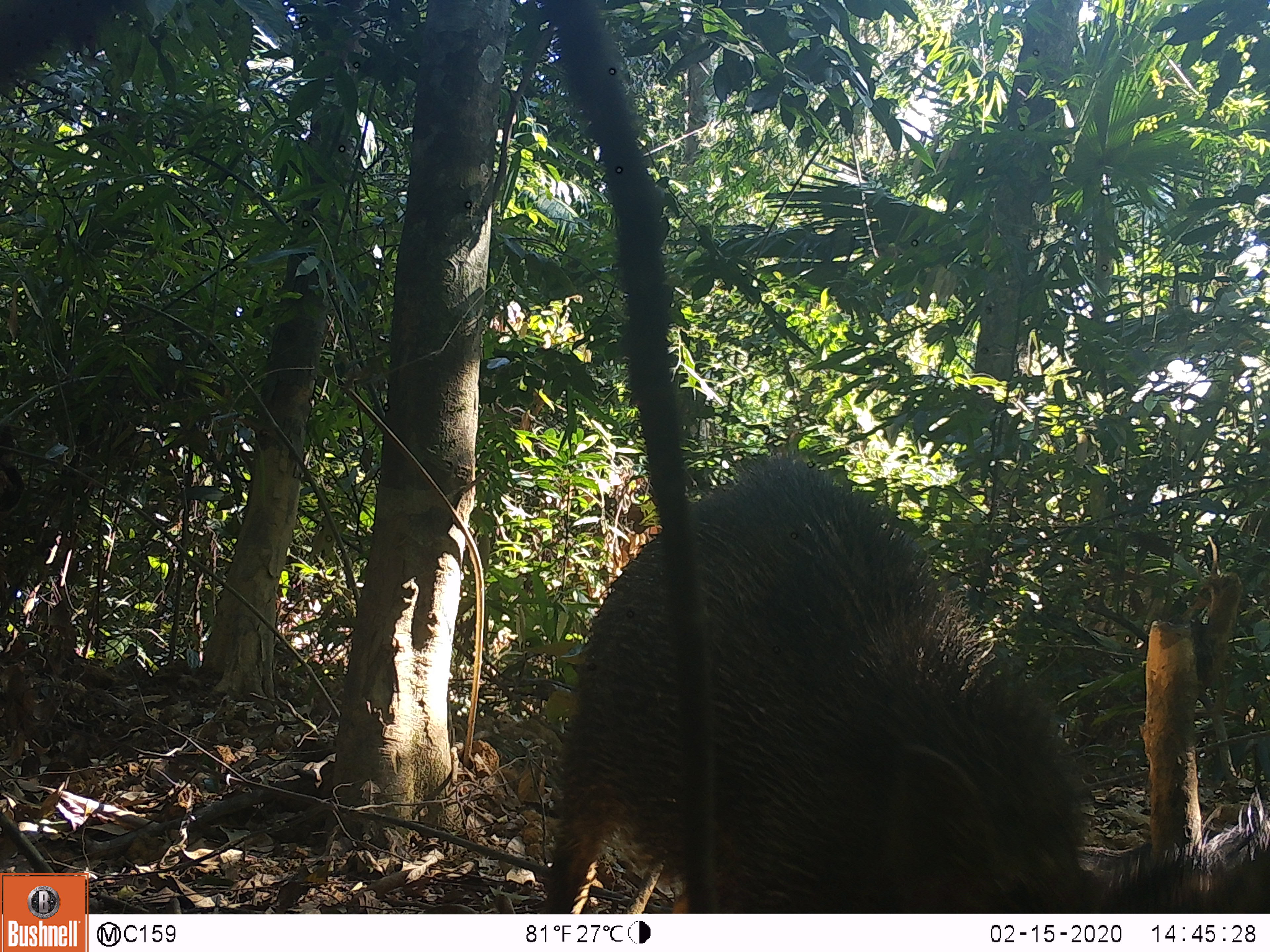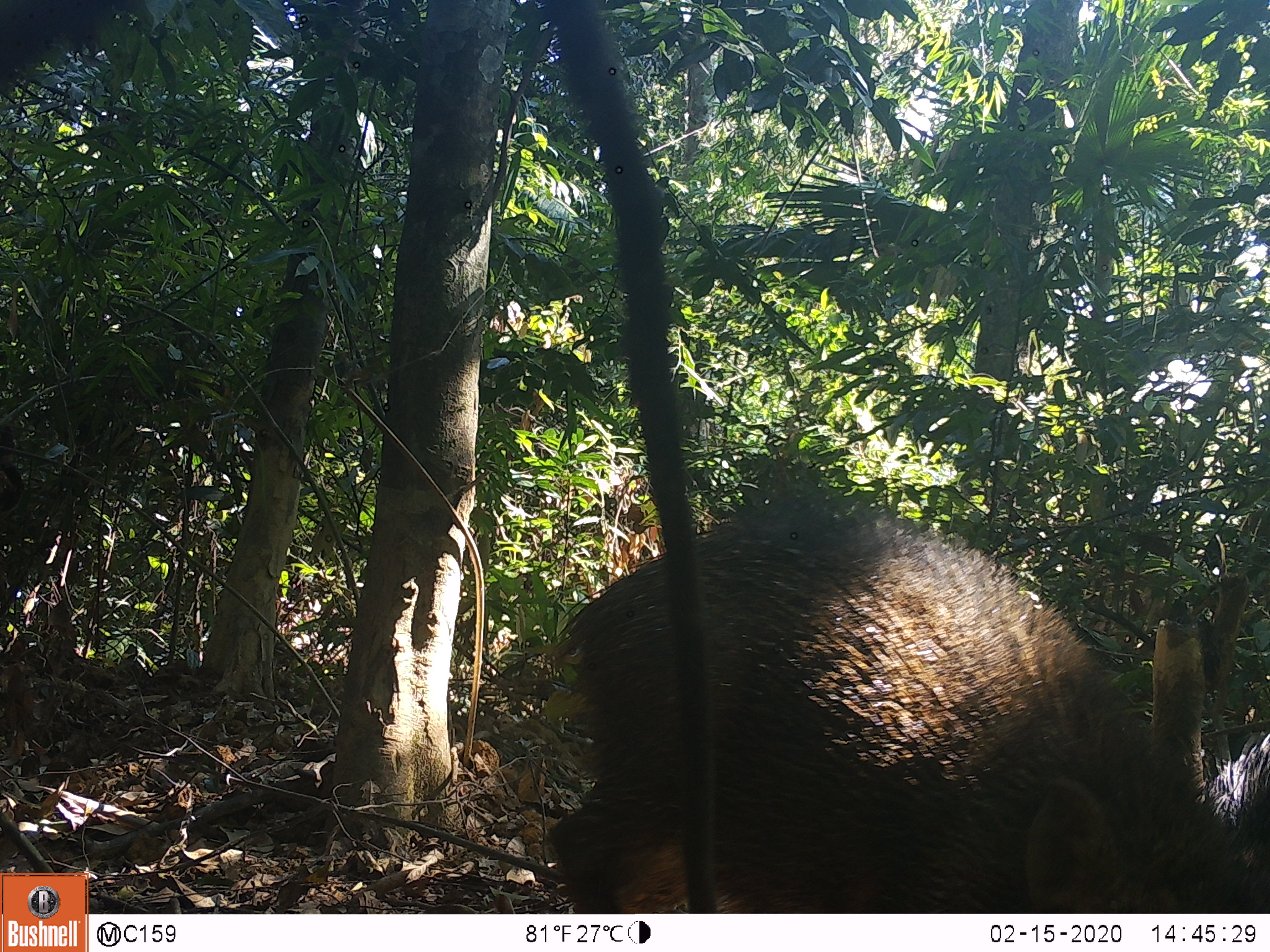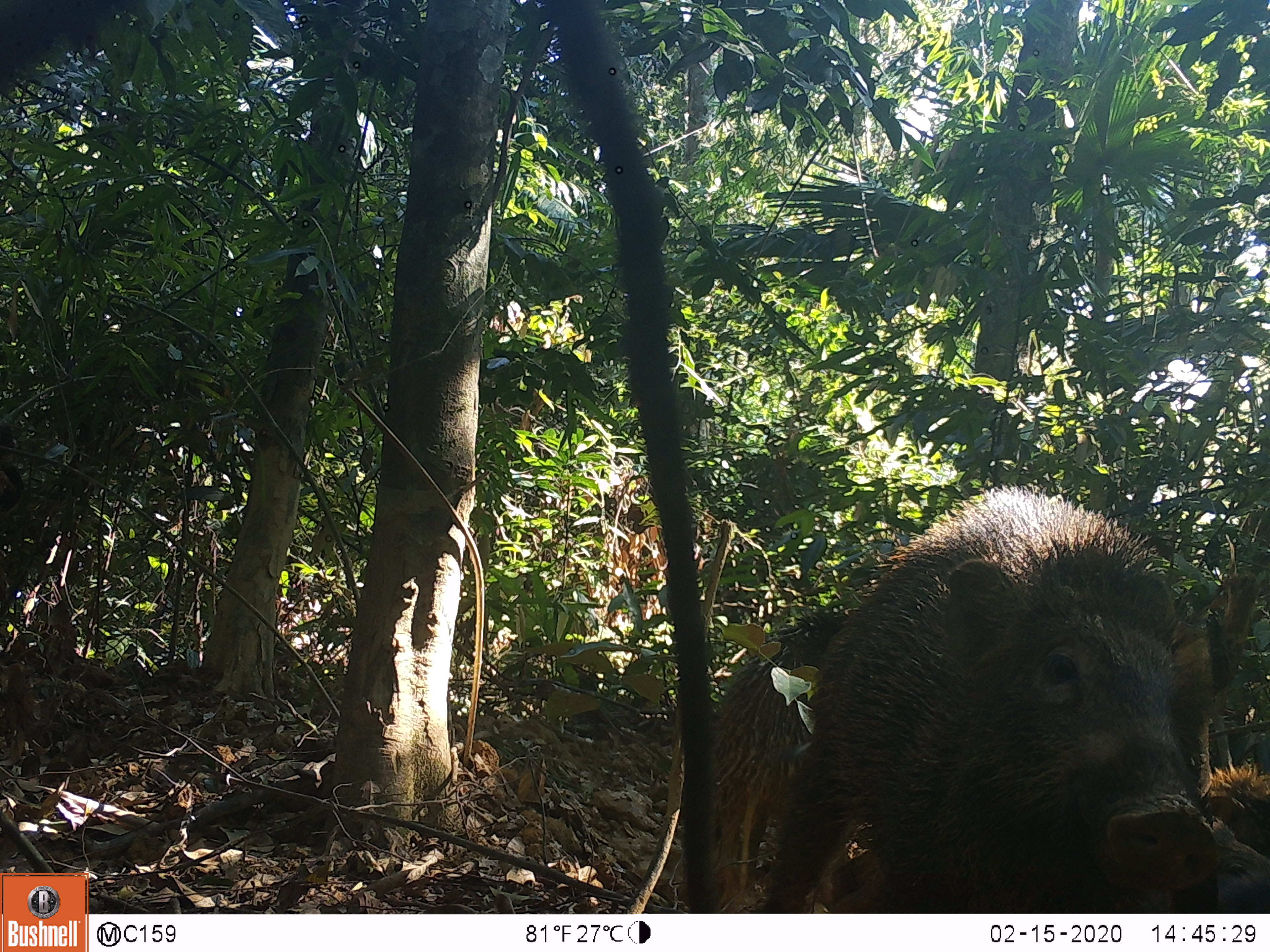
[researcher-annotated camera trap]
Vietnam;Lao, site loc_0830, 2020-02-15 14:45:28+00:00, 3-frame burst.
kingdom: Animalia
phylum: Chordata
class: Mammalia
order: Artiodactyla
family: Suidae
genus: Sus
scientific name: Sus scrofa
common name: eurasian wild pig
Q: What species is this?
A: Eurasian wild pig (Sus scrofa).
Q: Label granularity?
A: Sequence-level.